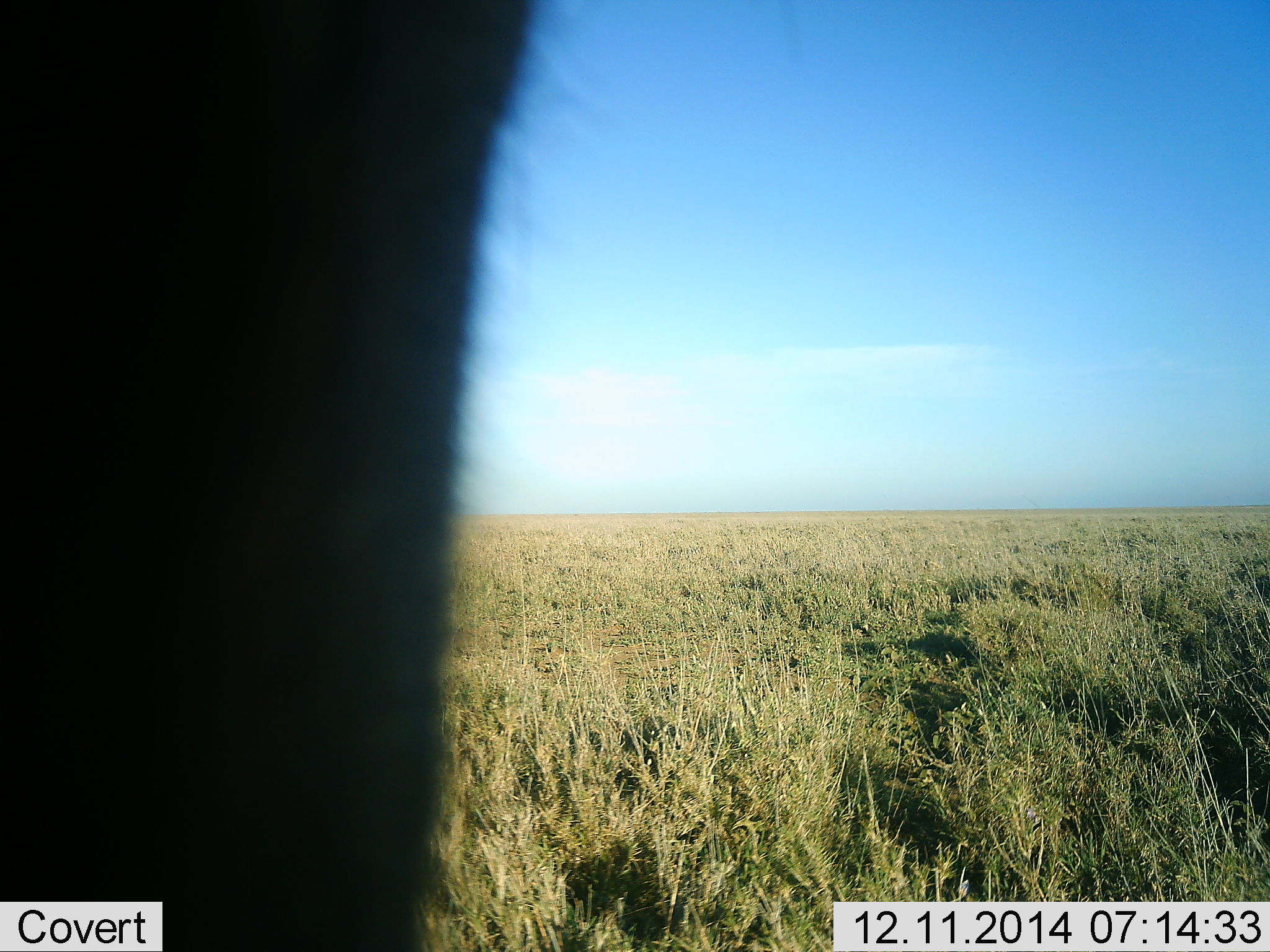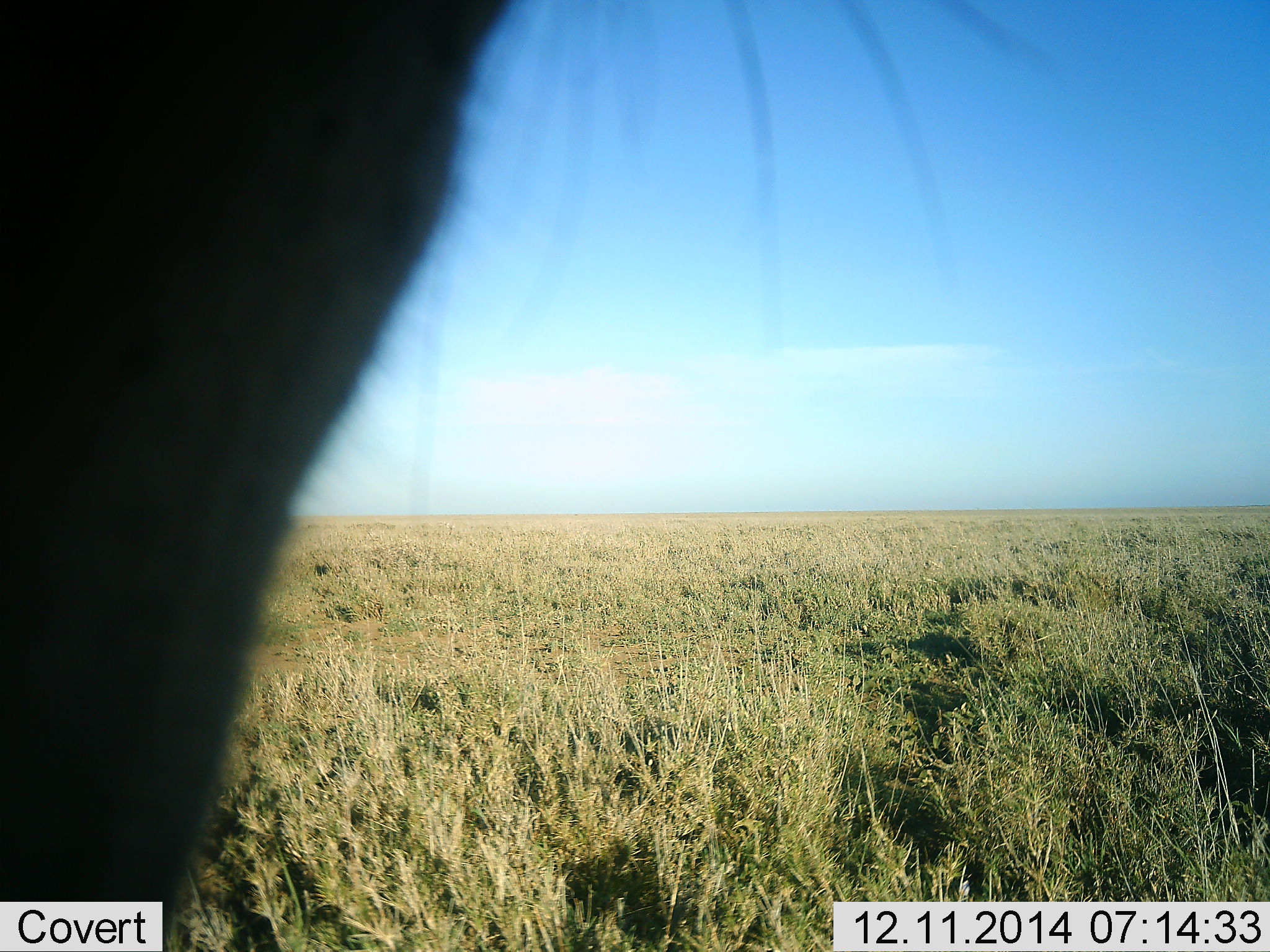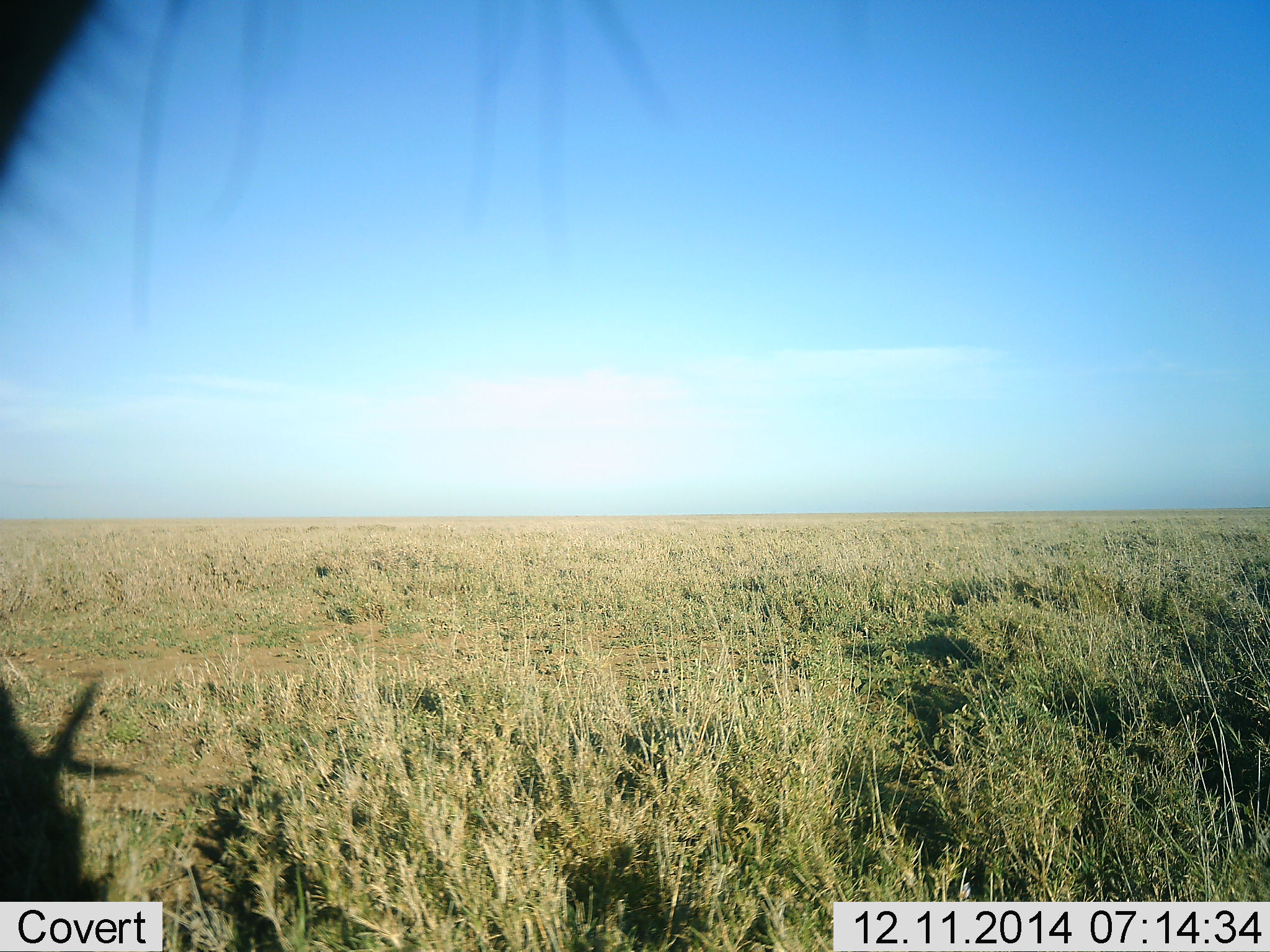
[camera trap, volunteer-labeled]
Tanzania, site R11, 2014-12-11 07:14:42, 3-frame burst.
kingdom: Animalia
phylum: Chordata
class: Mammalia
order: Artiodactyla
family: Bovidae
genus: Connochaetes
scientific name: Connochaetes taurinus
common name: blue wildebeest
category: wildebeest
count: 1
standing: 75%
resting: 0%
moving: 25%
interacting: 0%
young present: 0%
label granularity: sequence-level